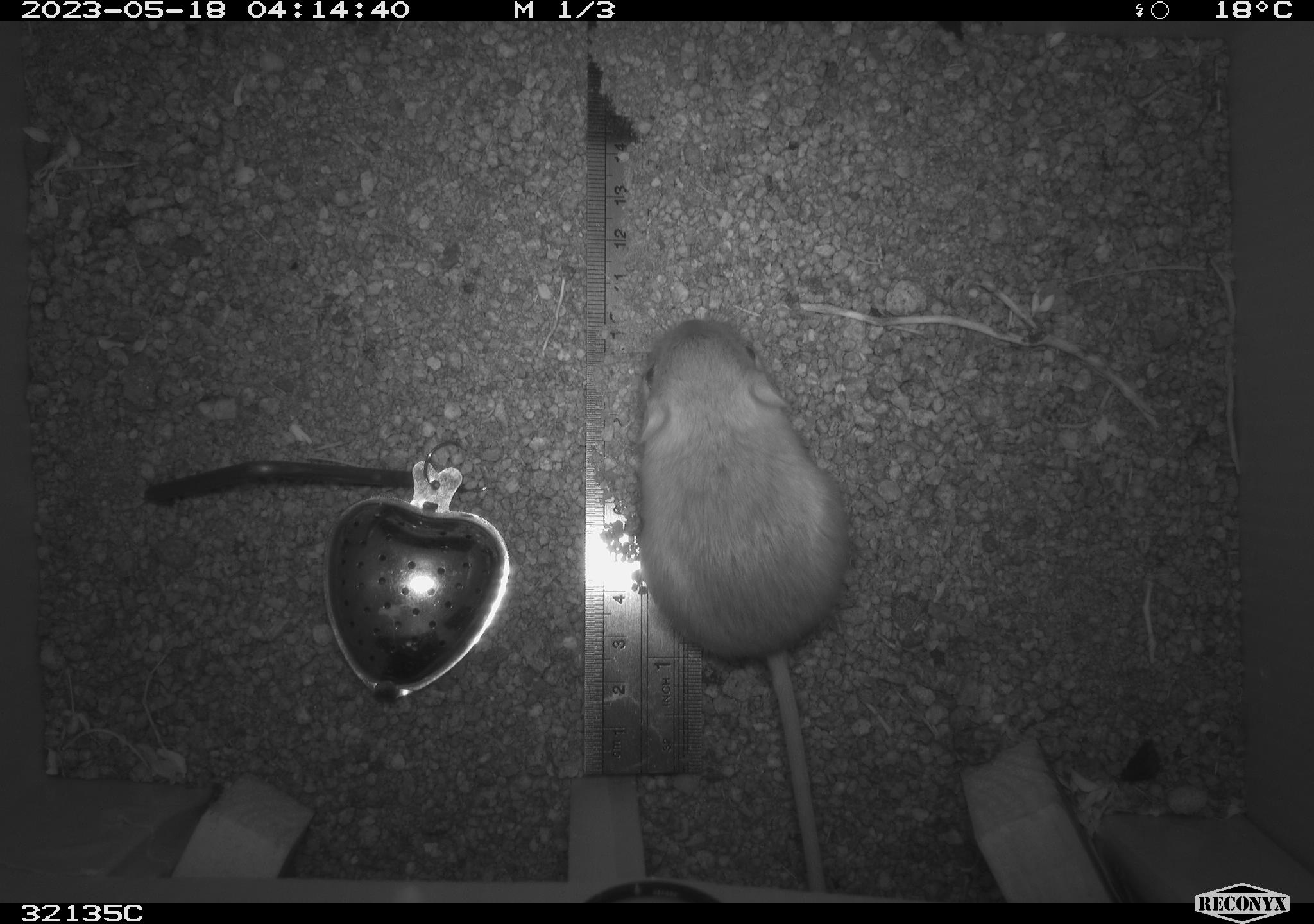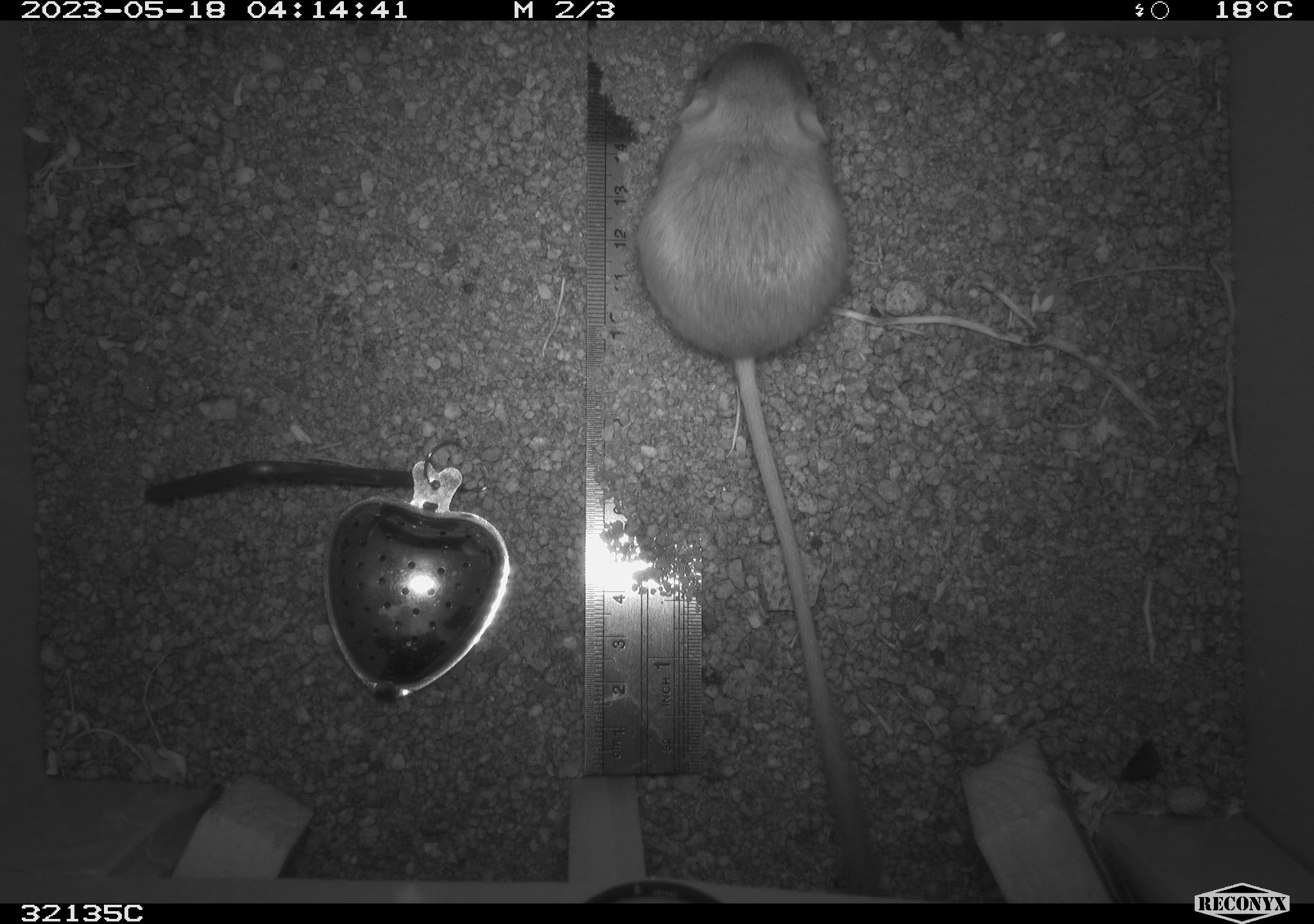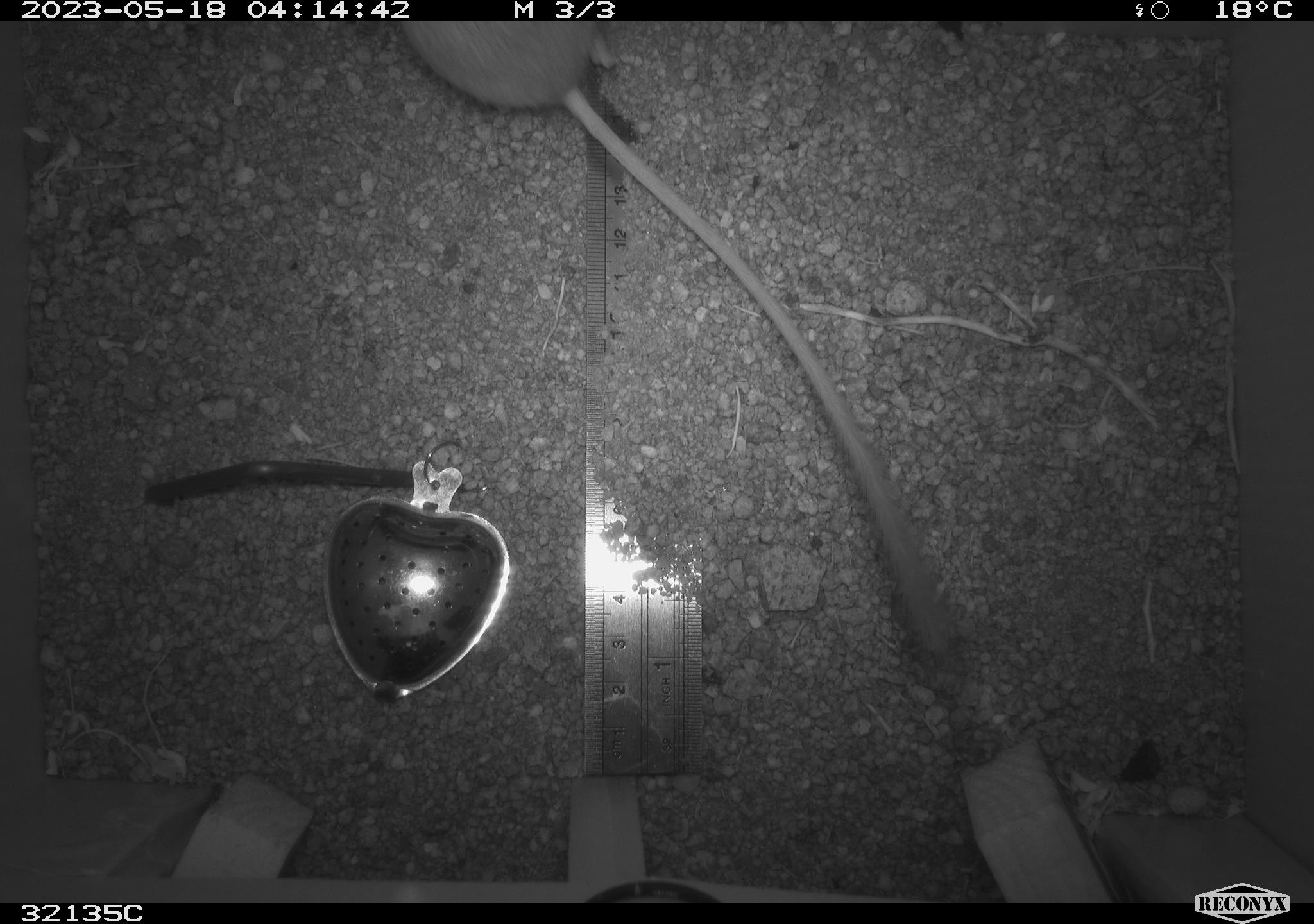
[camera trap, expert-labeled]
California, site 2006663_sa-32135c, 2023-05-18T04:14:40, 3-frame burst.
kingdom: Animalia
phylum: Chordata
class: Mammalia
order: Rodentia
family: Heteromyidae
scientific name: Heteromyidae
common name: kangaroo rats and pocket mice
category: heteromyidae family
Heteromyidae family (kangaroo rats and pocket mice) (Heteromyidae).